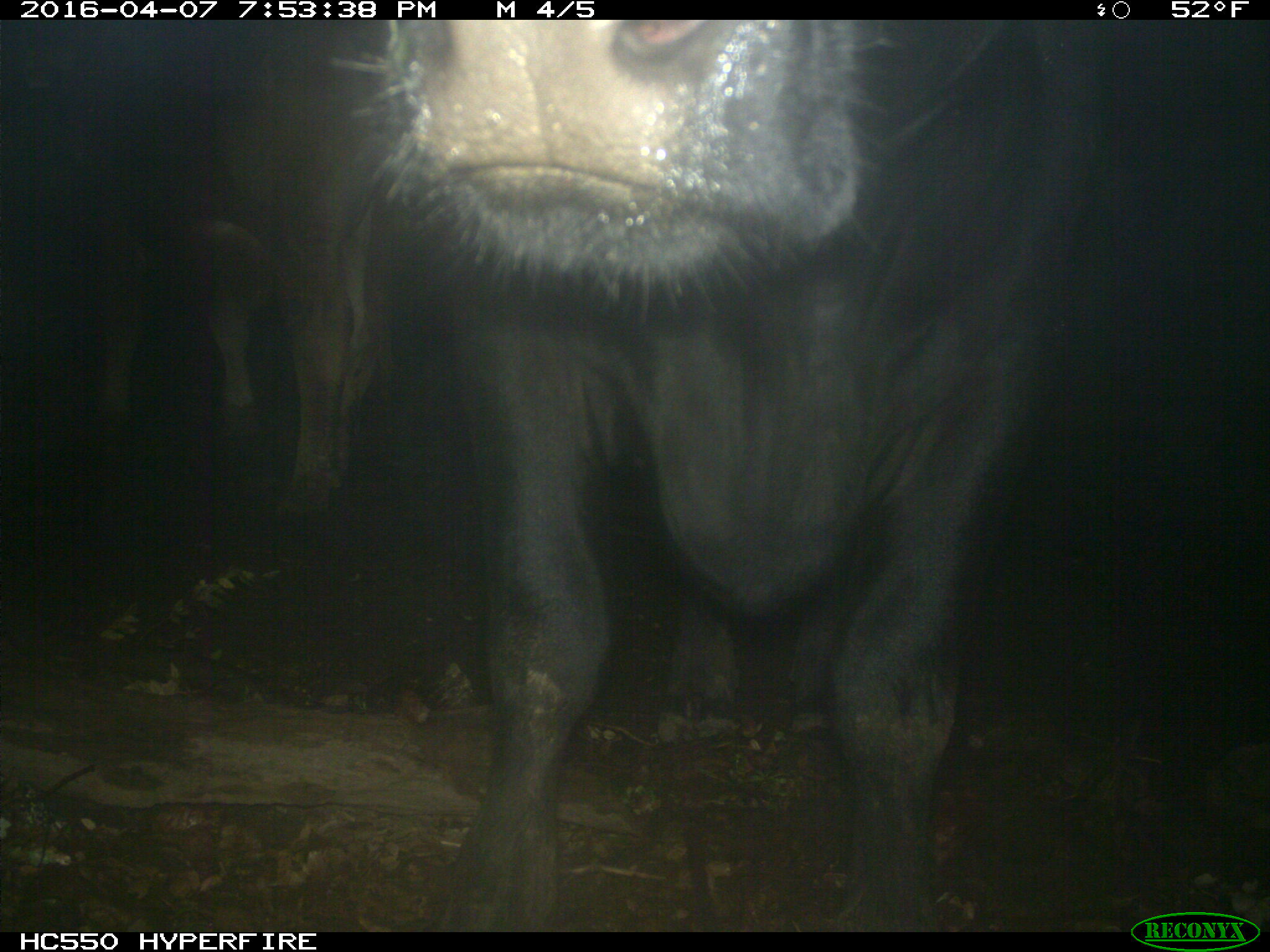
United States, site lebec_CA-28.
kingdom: Animalia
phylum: Chordata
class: Mammalia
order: Artiodactyla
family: Bovidae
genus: Bos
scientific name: Bos taurus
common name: domestic cow